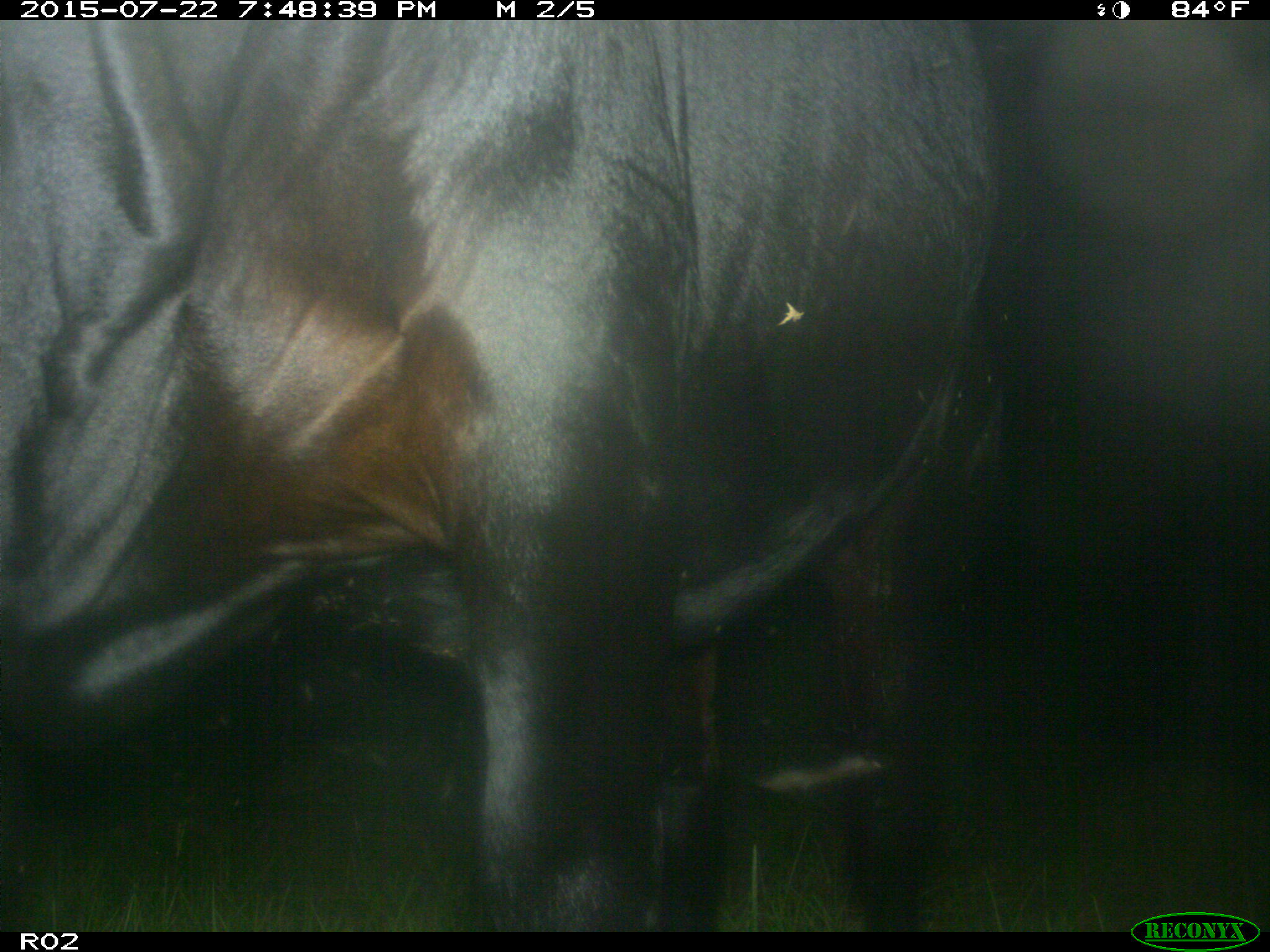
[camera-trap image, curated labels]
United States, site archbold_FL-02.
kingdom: Animalia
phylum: Chordata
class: Mammalia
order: Artiodactyla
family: Bovidae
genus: Bos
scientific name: Bos taurus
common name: domestic cow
Bos taurus (domestic cow).